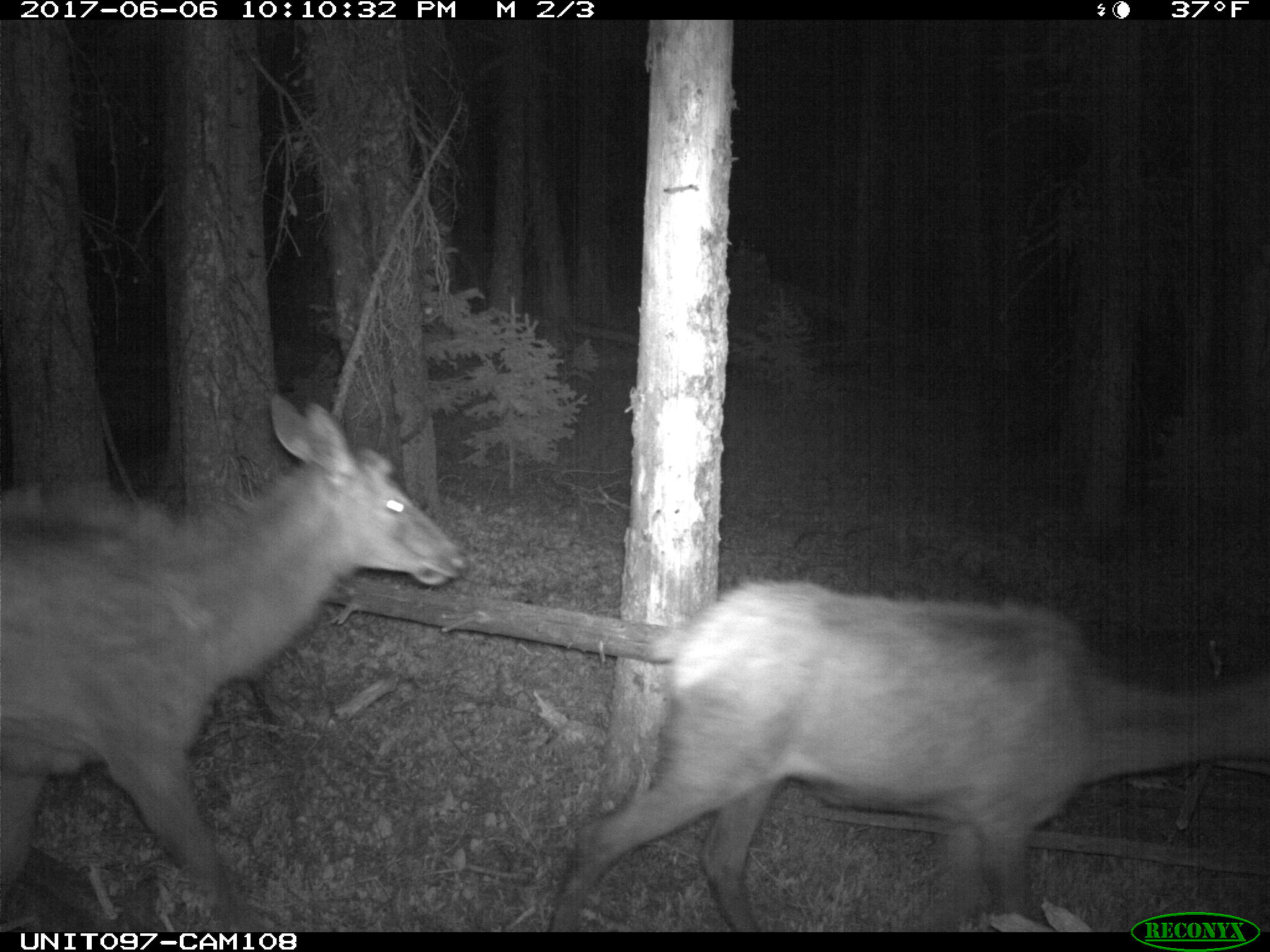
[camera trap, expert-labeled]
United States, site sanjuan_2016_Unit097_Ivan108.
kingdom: Animalia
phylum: Chordata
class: Mammalia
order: Artiodactyla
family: Cervidae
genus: Cervus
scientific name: Cervus elaphus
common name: red deer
Cervus elaphus (red deer).